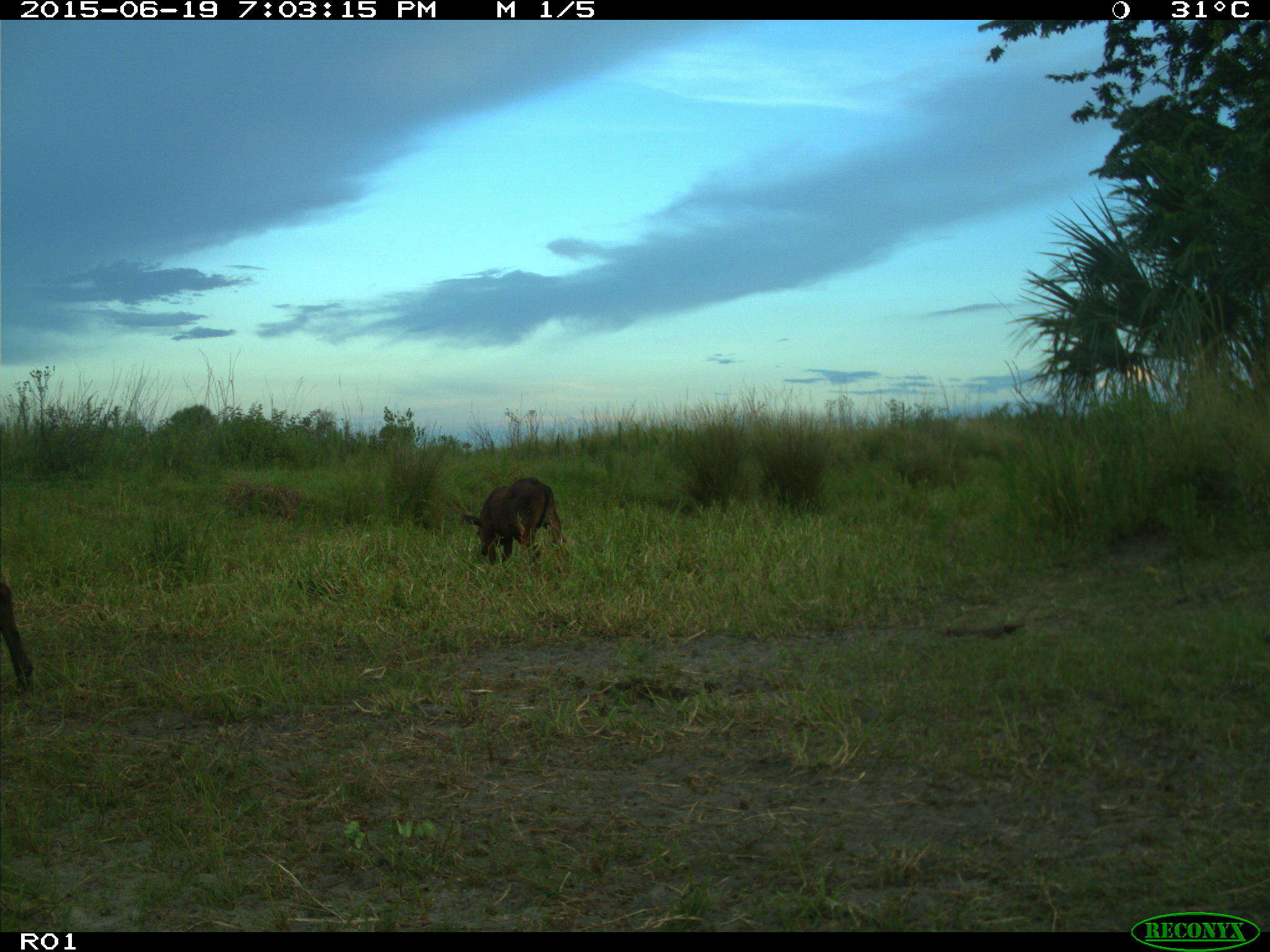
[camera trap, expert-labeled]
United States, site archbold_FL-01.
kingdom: Animalia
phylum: Chordata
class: Mammalia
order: Artiodactyla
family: Bovidae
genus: Bos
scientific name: Bos taurus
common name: domestic cow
Bos taurus (domestic cow).